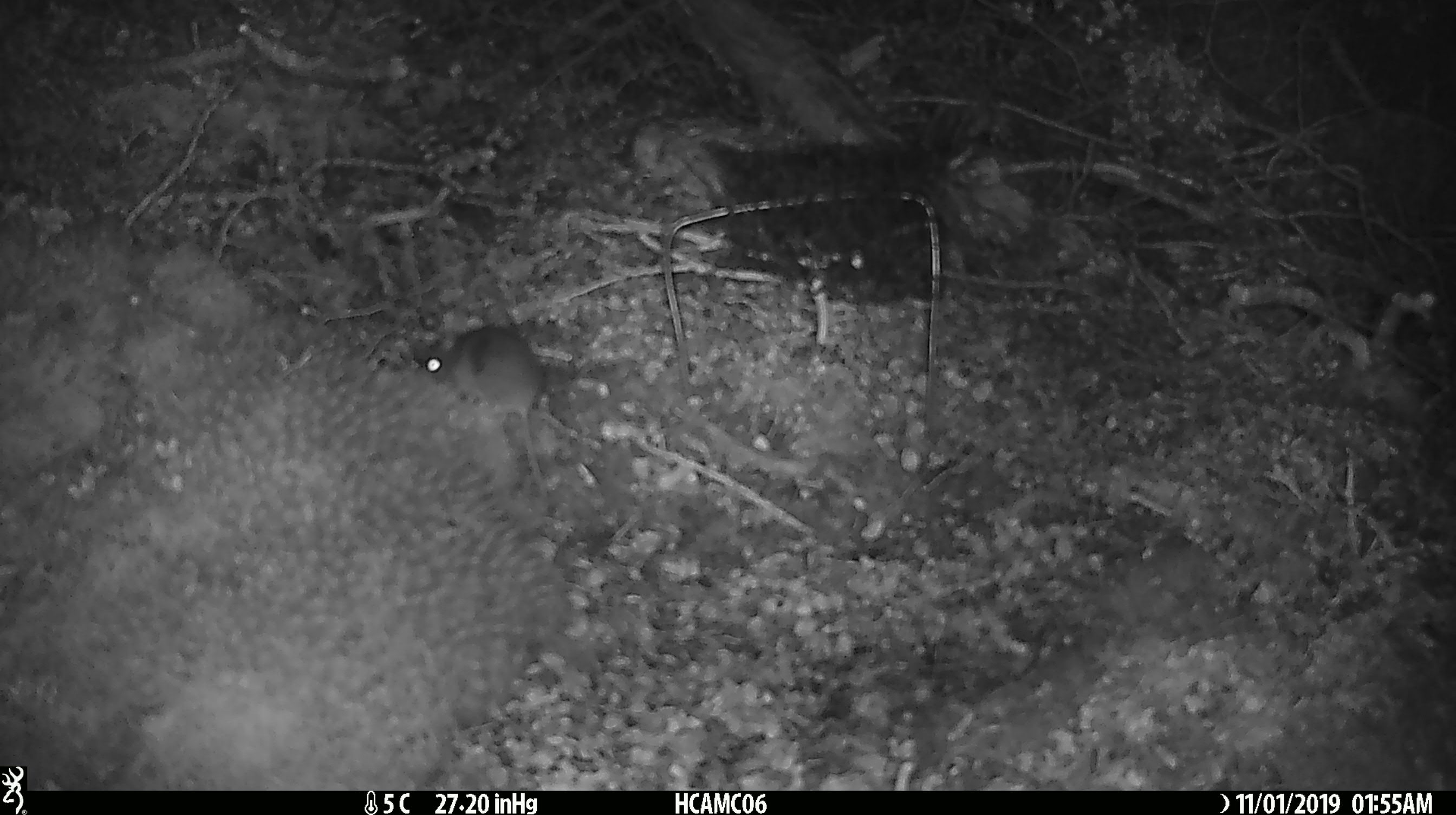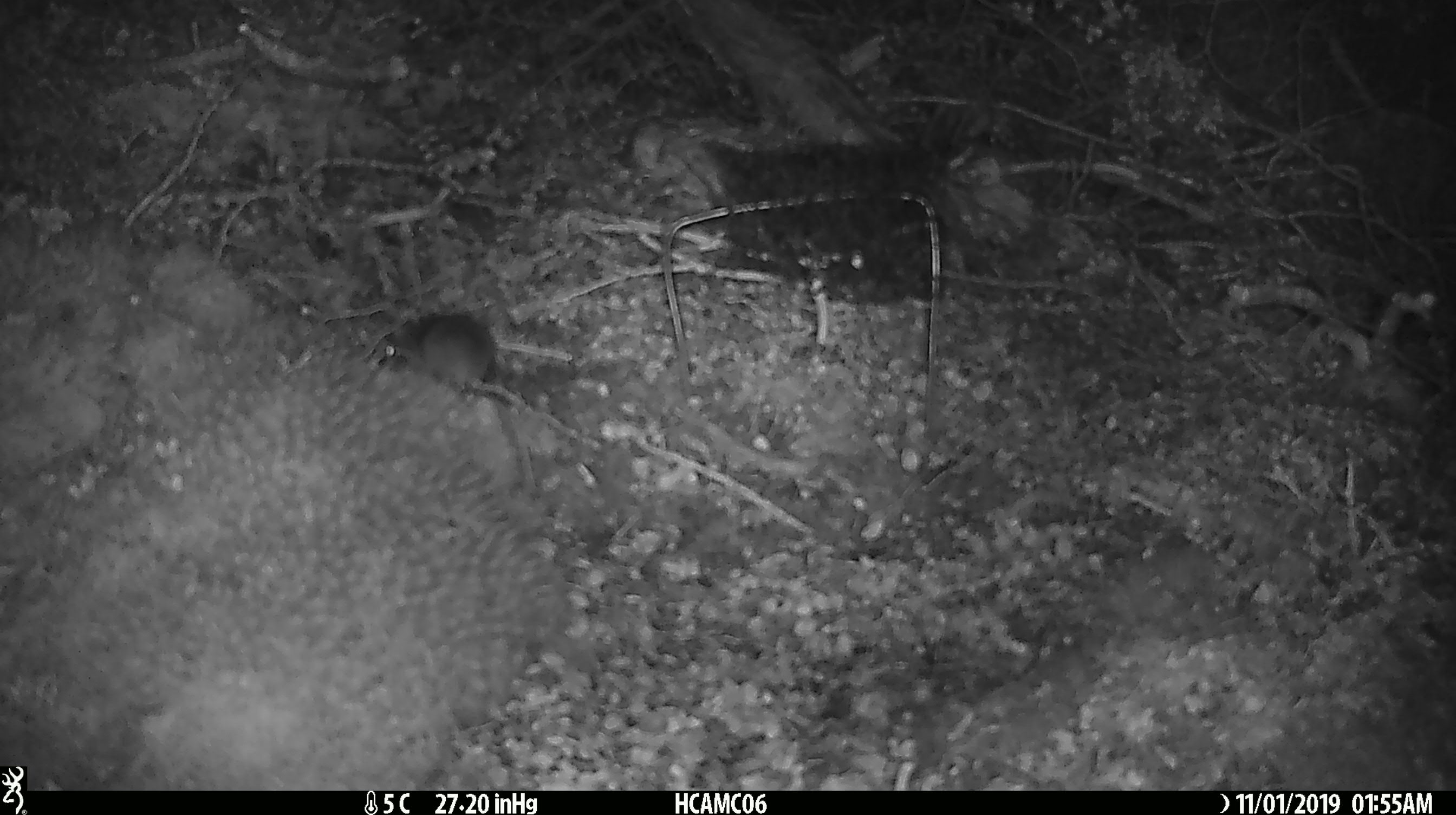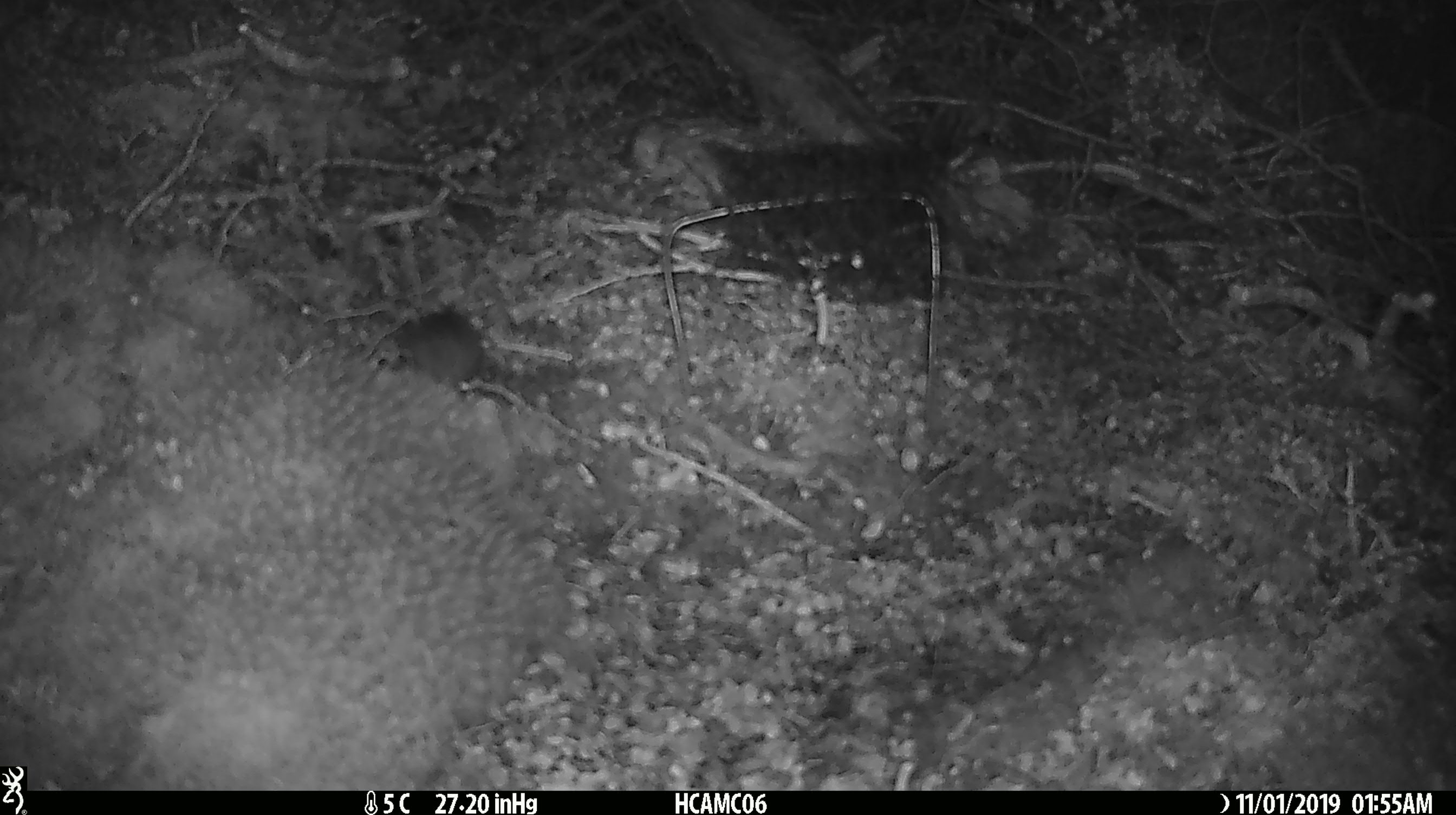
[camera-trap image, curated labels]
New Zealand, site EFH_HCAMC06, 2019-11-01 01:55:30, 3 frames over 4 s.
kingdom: Animalia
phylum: Chordata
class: Mammalia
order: Rodentia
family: Muridae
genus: Mus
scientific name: Mus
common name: mouse